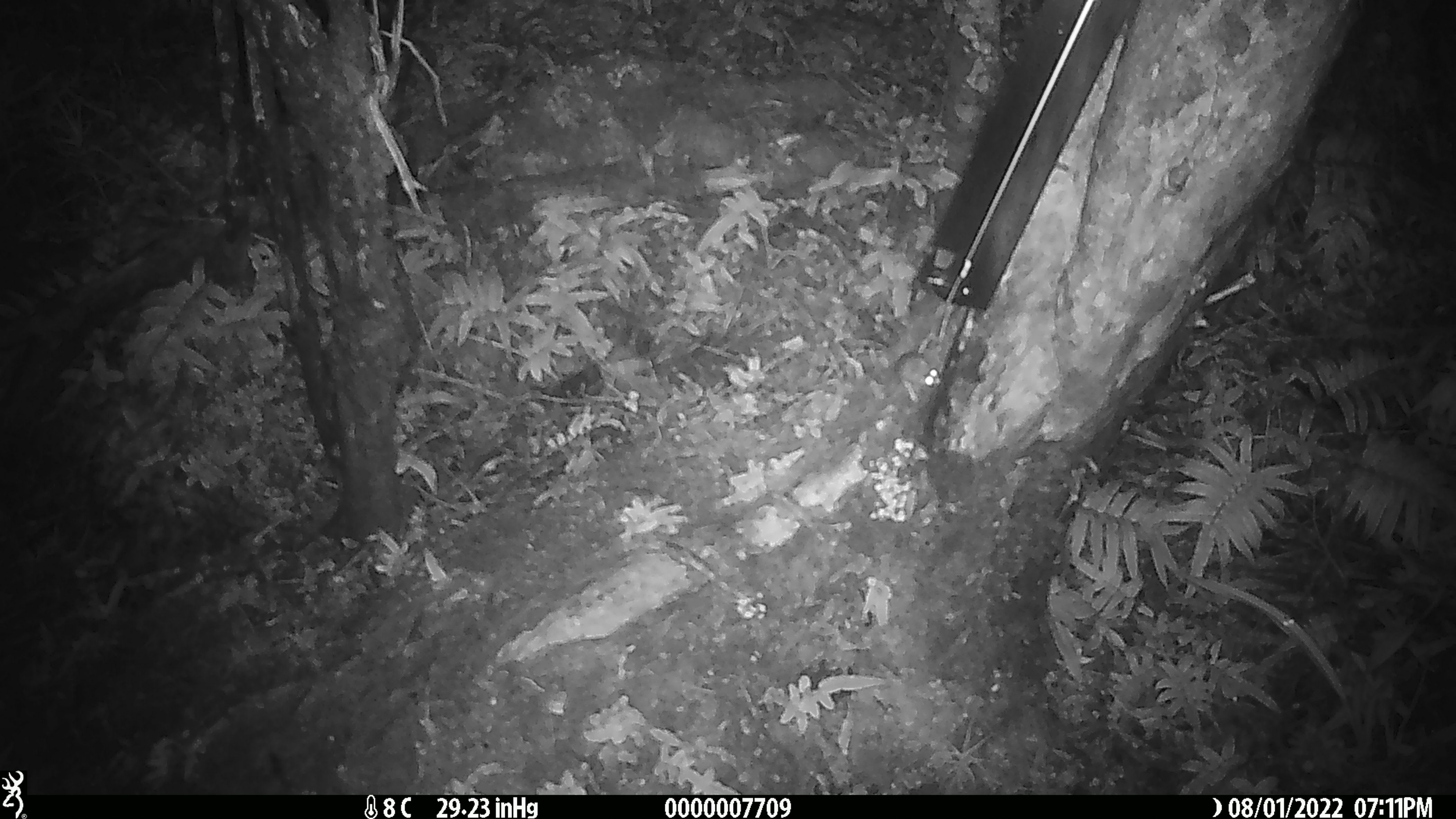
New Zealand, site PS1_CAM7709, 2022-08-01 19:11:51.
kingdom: Animalia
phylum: Chordata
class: Mammalia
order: Rodentia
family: Muridae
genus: Mus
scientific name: Mus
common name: mouse